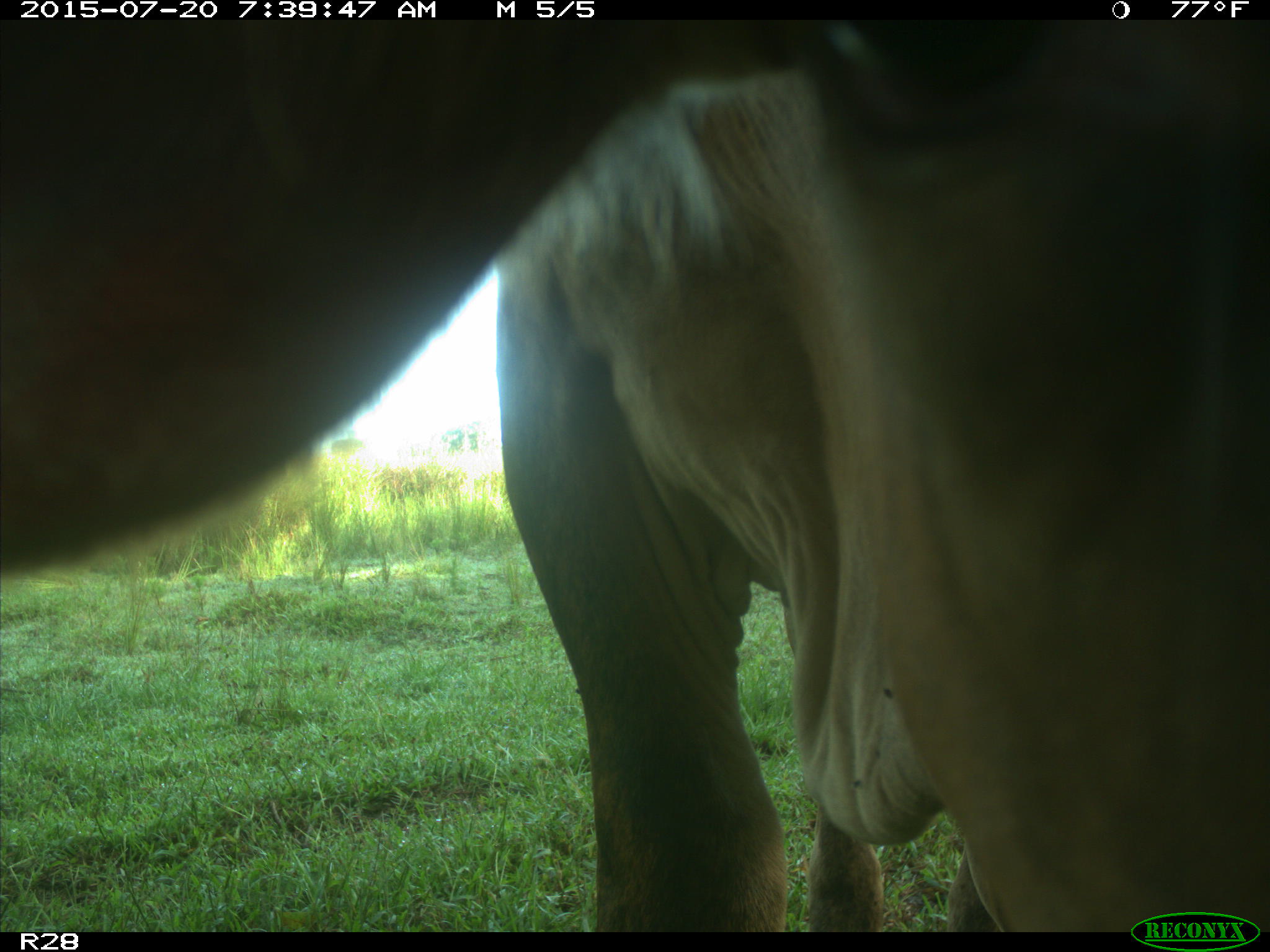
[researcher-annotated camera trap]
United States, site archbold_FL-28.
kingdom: Animalia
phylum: Chordata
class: Mammalia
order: Artiodactyla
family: Bovidae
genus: Bos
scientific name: Bos taurus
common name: domestic cow